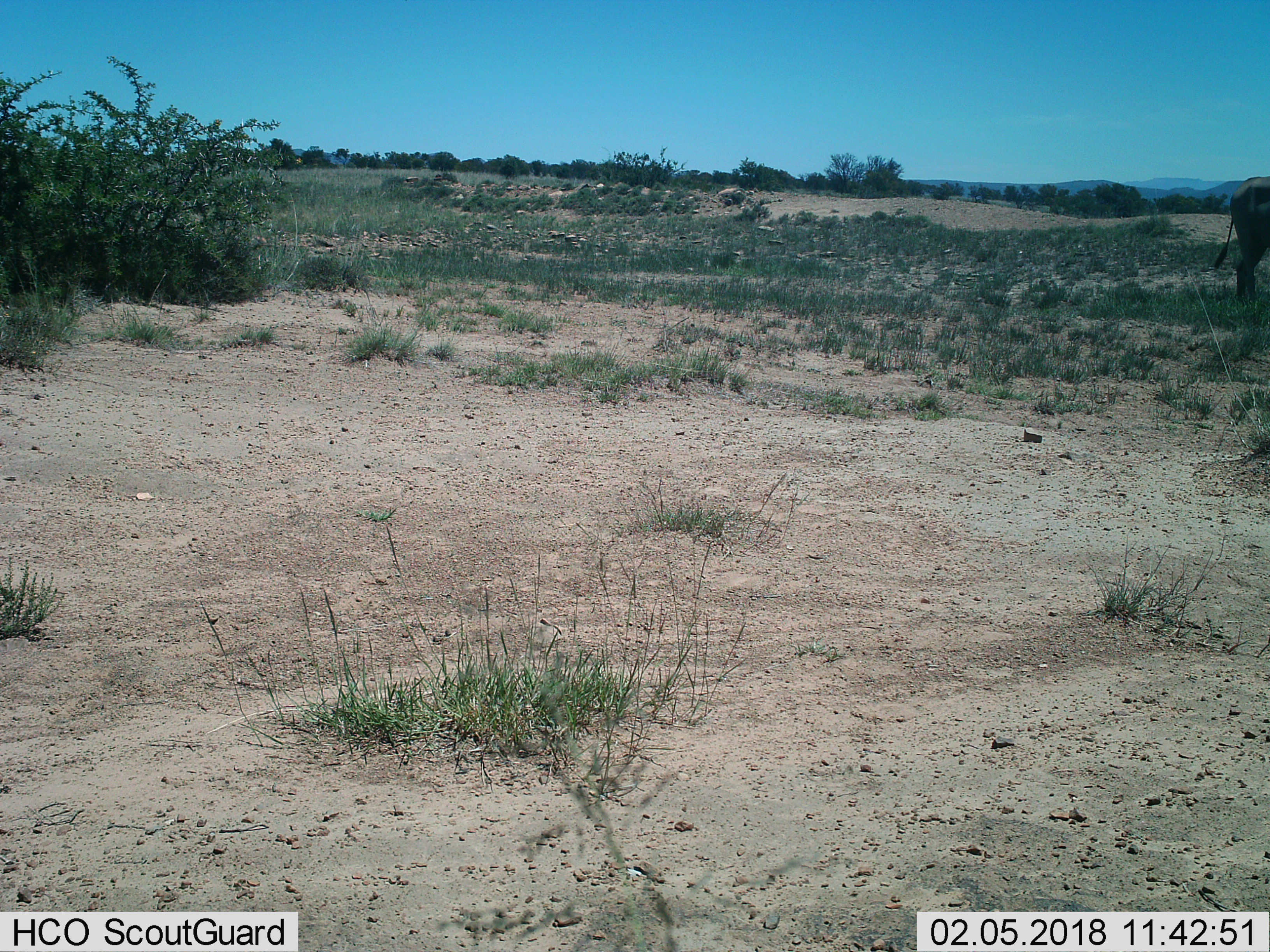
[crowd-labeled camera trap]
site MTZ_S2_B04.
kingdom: Animalia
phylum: Chordata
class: Mammalia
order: Artiodactyla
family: Bovidae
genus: Syncerus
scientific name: Syncerus caffer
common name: african buffalo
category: buffalo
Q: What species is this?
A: Buffalo (african buffalo) (Syncerus caffer).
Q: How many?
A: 1.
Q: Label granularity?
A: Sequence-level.